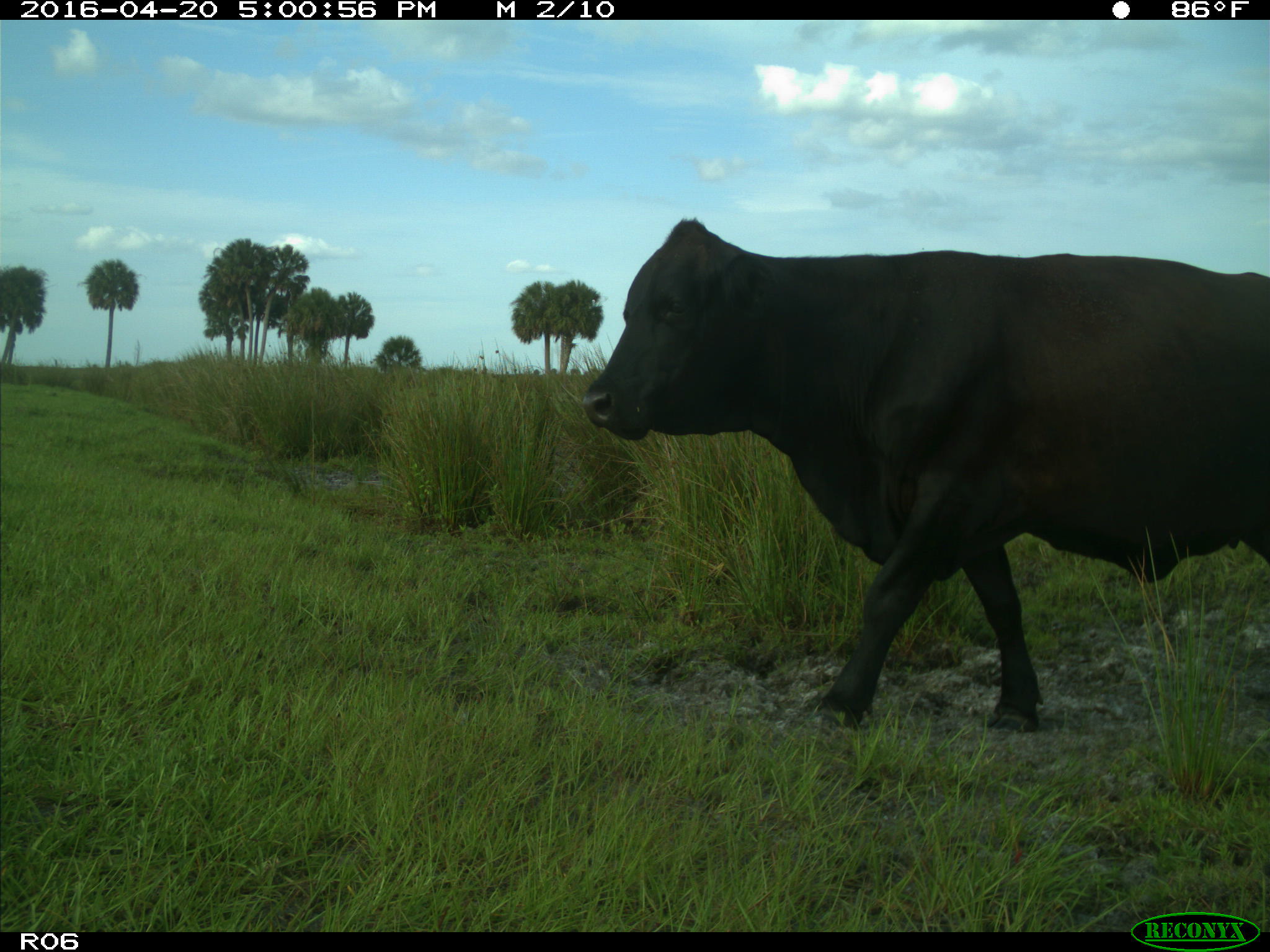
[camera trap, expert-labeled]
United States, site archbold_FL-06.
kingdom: Animalia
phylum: Chordata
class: Mammalia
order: Artiodactyla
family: Bovidae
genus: Bos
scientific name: Bos taurus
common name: domestic cow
Bos taurus (domestic cow).